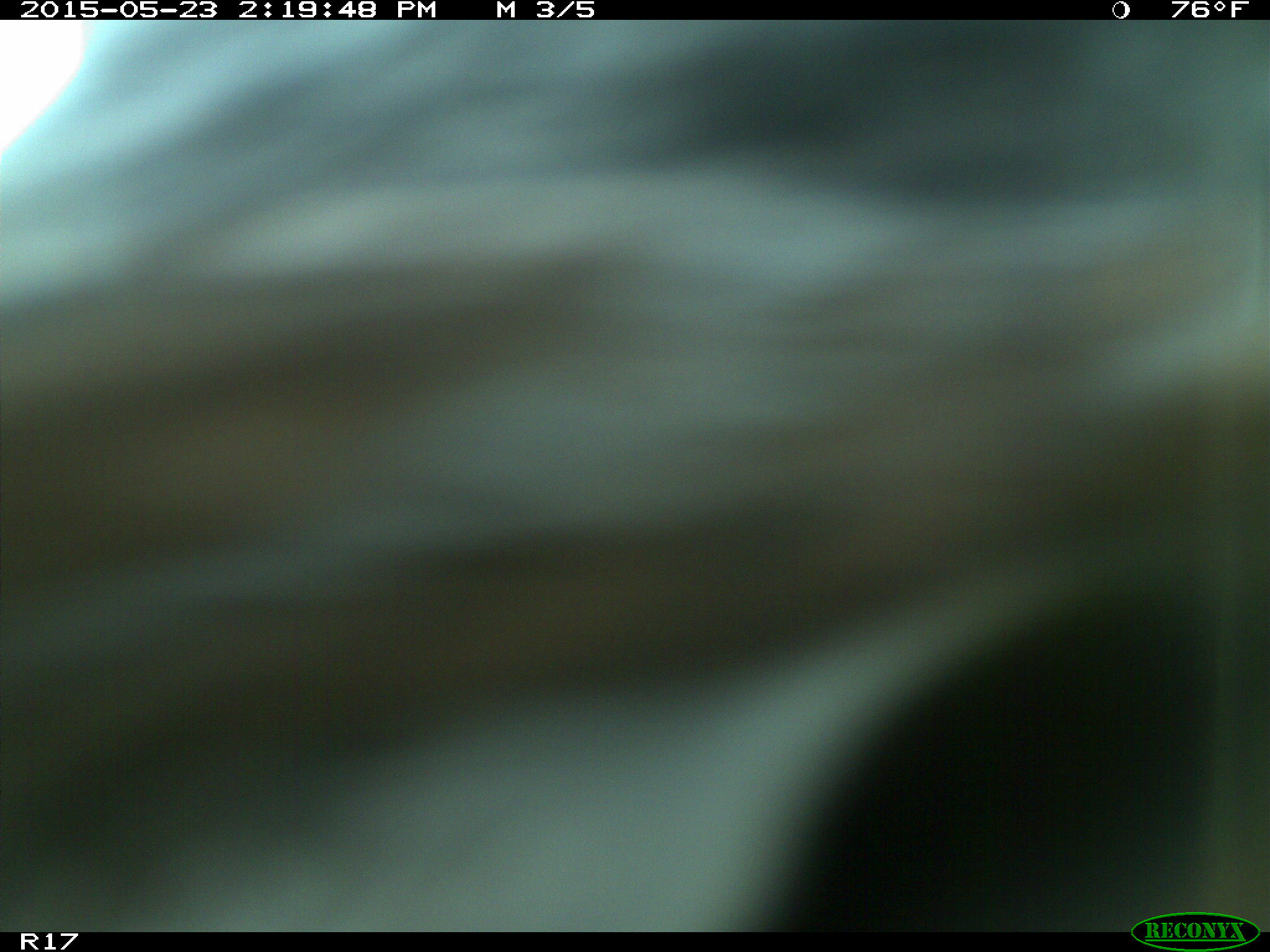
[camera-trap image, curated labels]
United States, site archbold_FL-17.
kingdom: Animalia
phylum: Chordata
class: Mammalia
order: Artiodactyla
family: Bovidae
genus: Bos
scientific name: Bos taurus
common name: domestic cow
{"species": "Bos taurus (domestic cow)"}